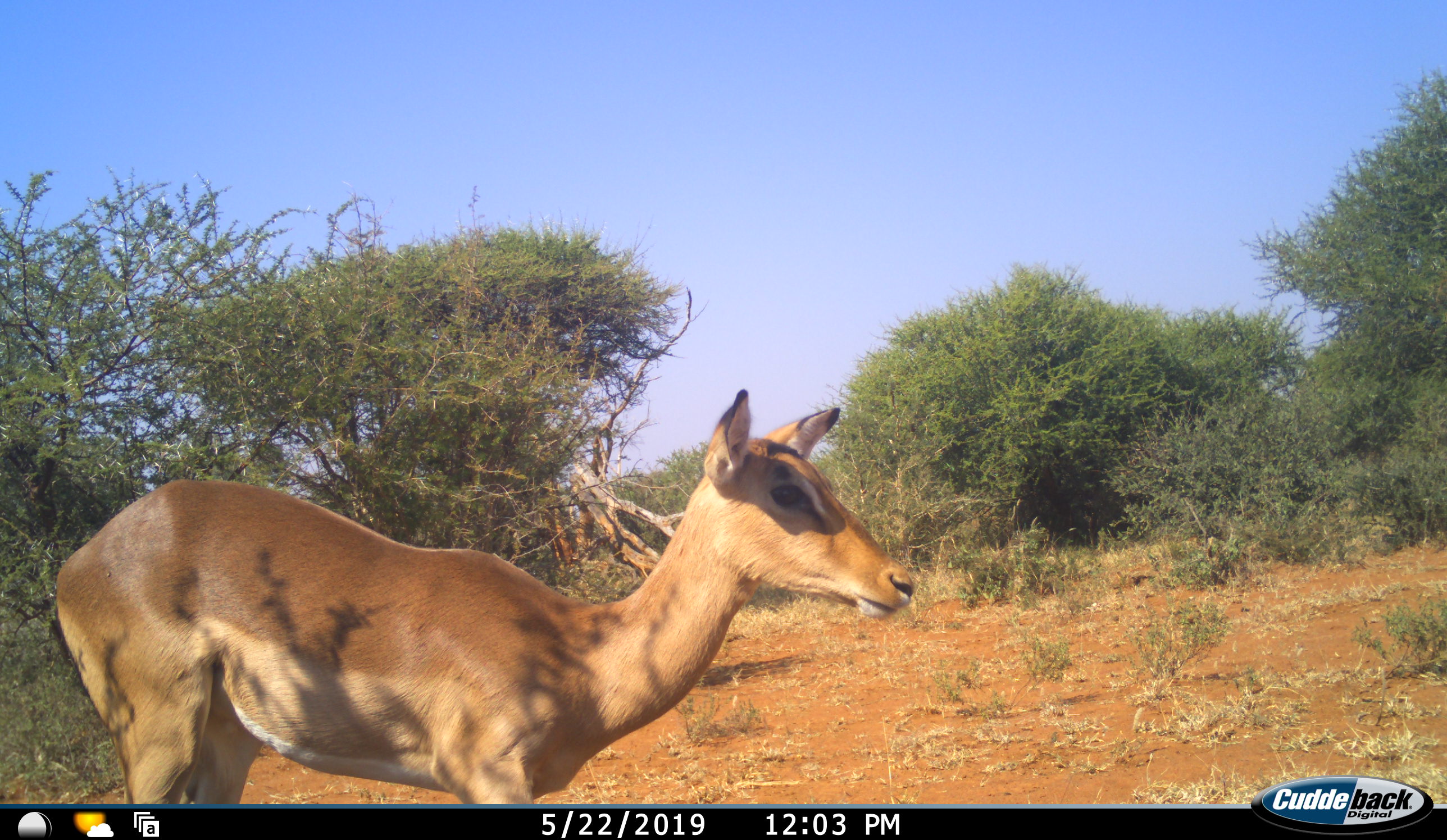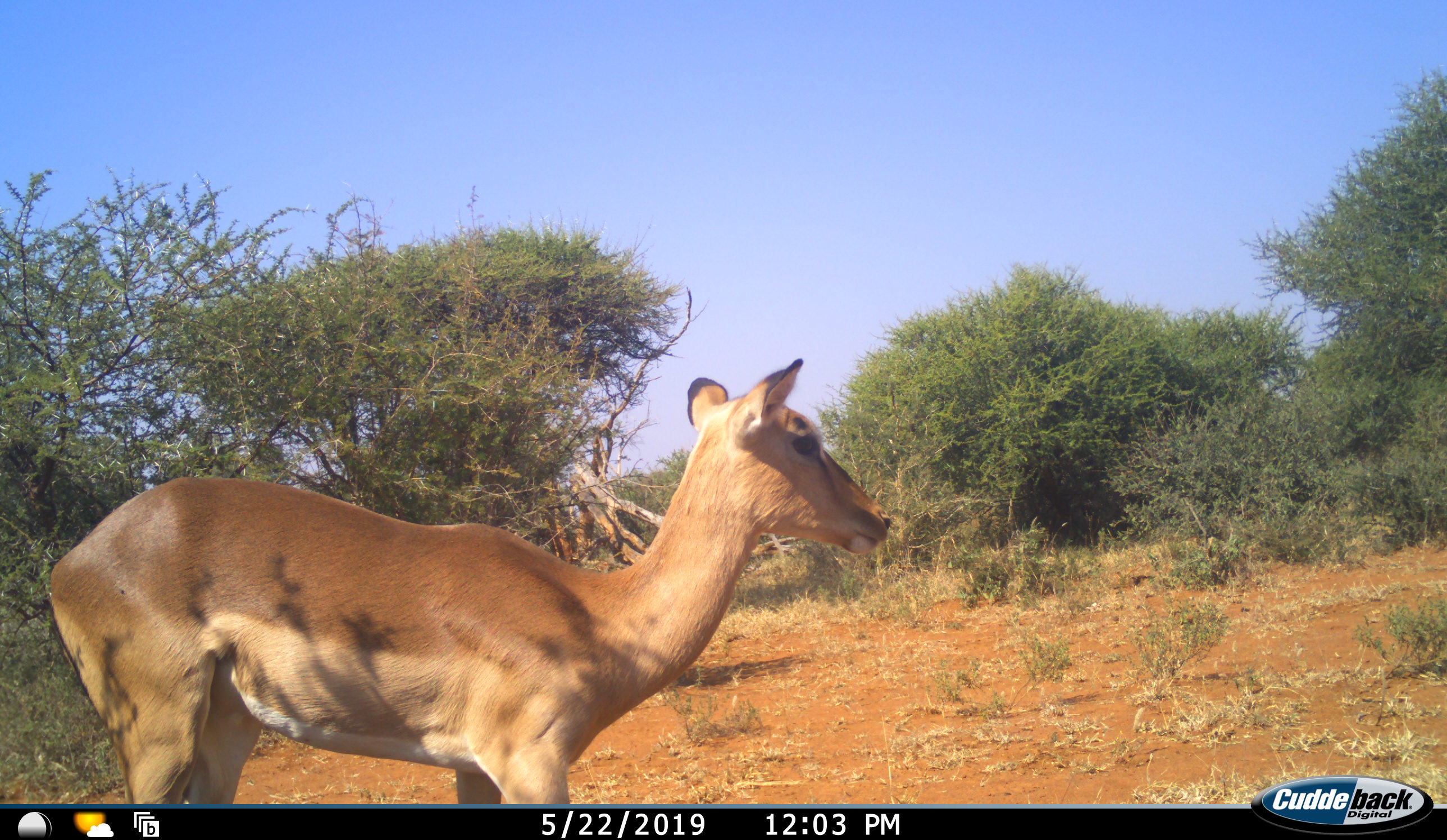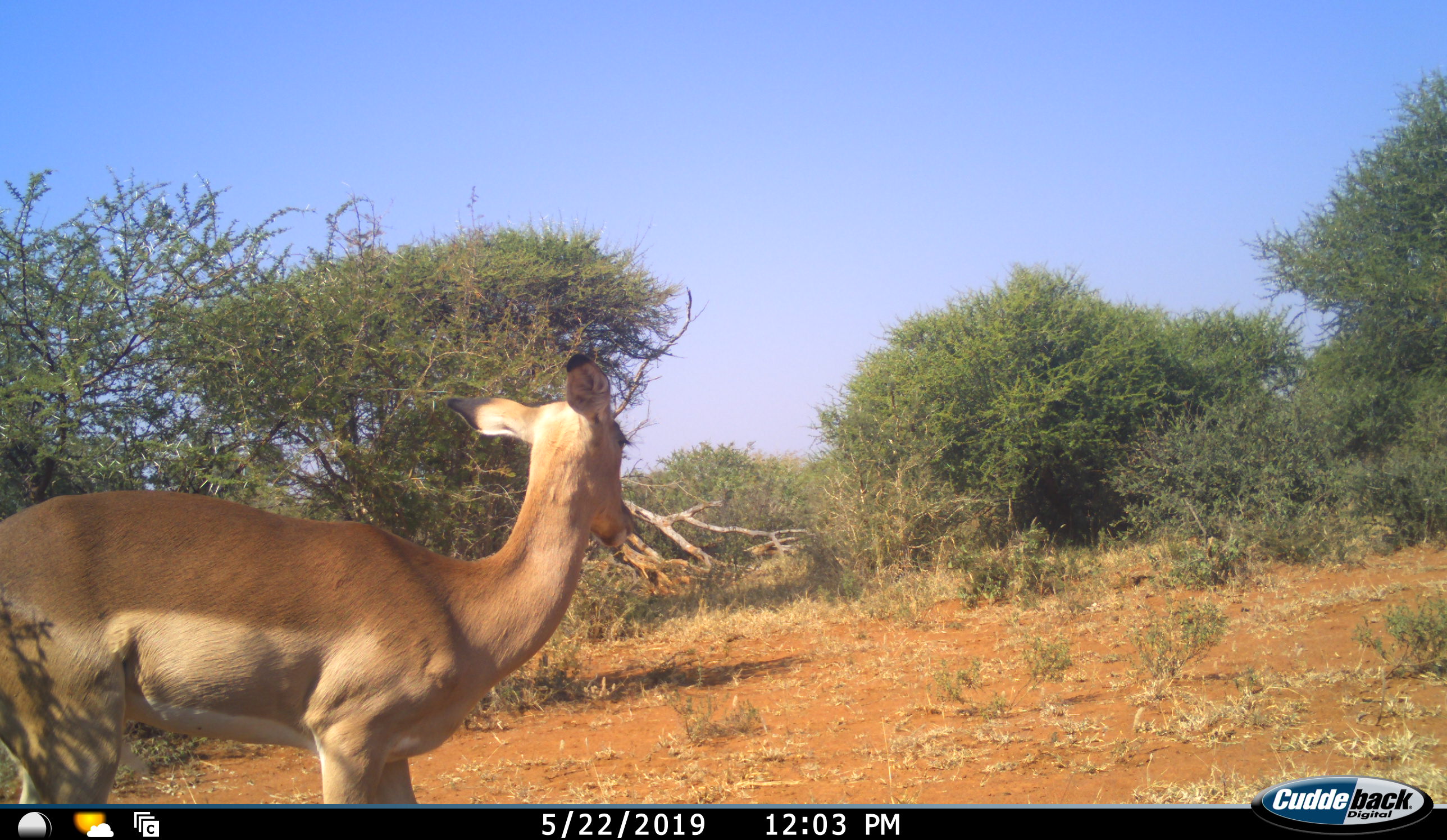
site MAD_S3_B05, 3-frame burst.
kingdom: Animalia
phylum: Chordata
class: Mammalia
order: Artiodactyla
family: Bovidae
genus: Aepyceros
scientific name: Aepyceros melampus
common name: impala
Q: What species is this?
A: Impala (Aepyceros melampus).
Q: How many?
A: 1.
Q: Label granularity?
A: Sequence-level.